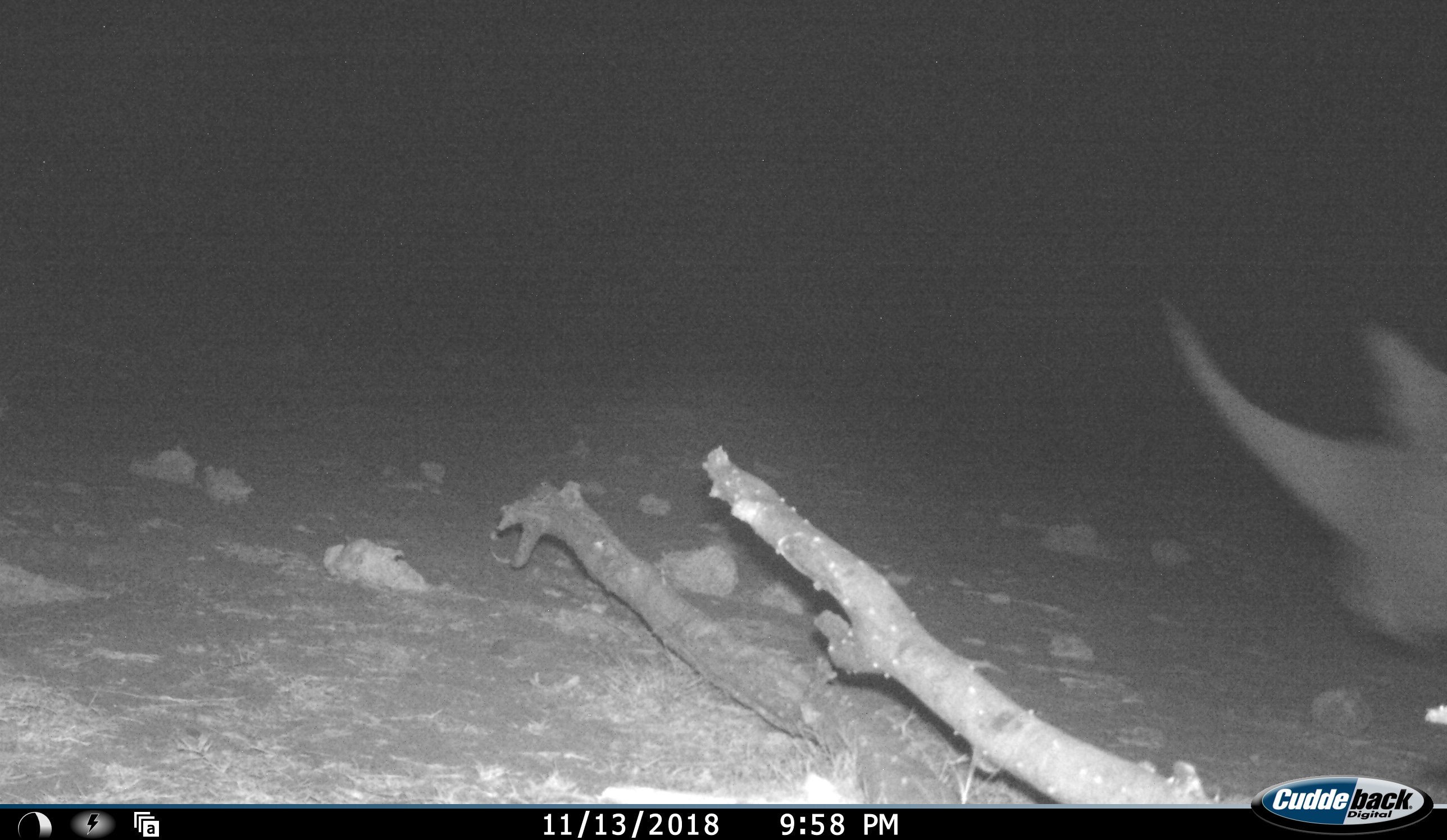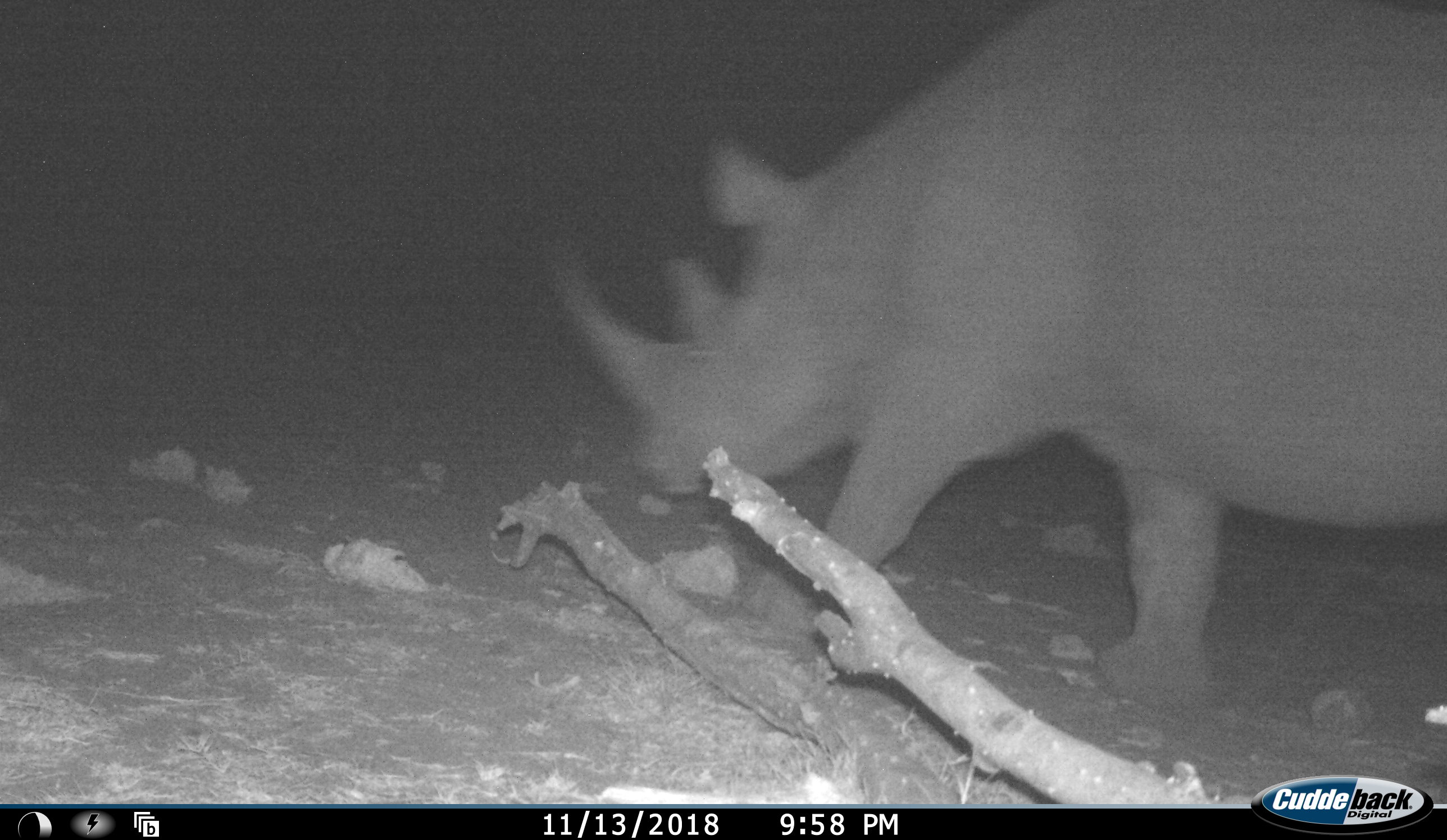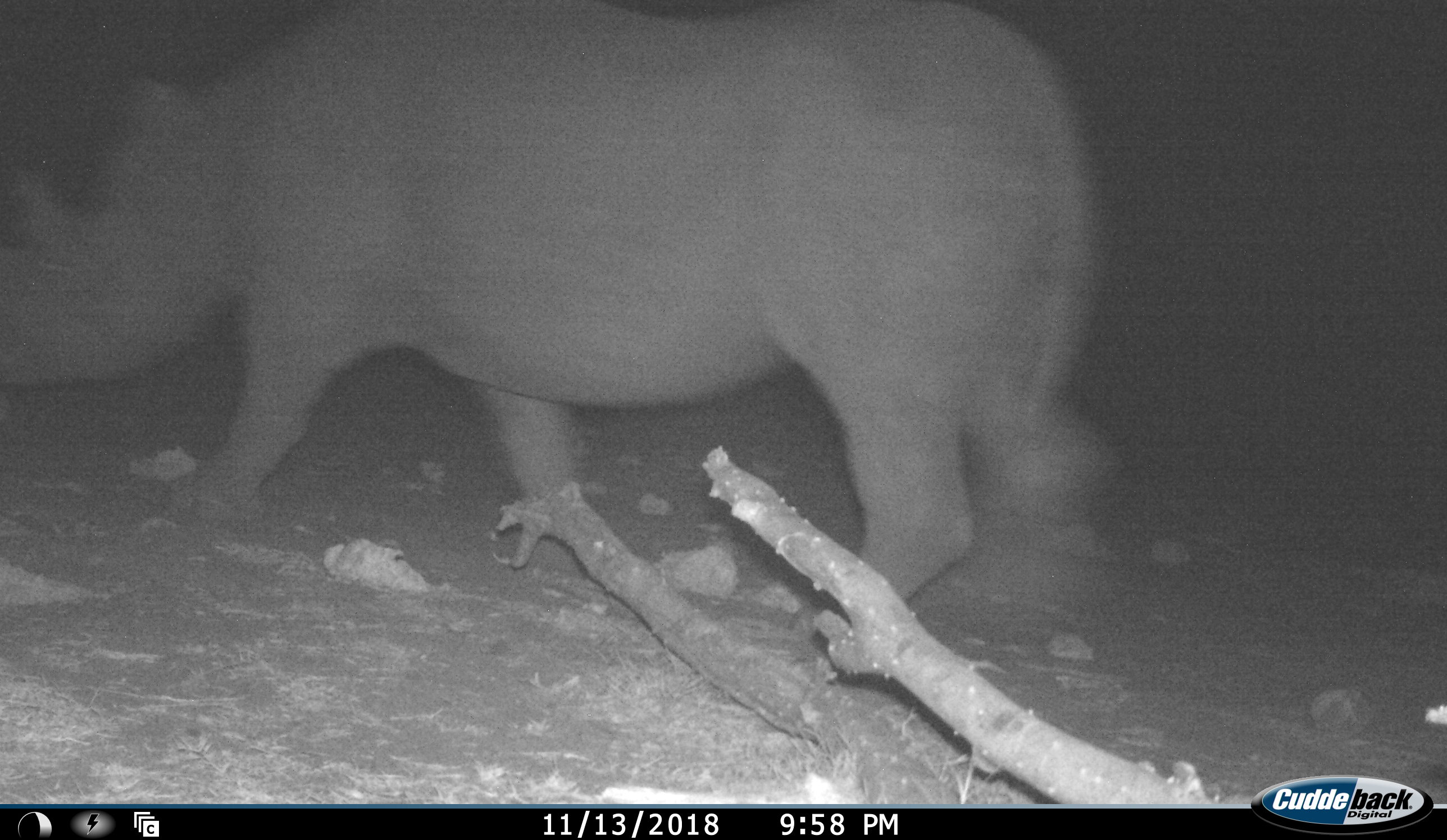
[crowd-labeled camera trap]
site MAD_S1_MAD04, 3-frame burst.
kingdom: Animalia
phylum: Chordata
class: Mammalia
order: Perissodactyla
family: Rhinocerotidae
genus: Ceratotherium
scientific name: Ceratotherium simum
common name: white rhinoceros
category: rhinoceroswhite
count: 1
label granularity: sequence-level